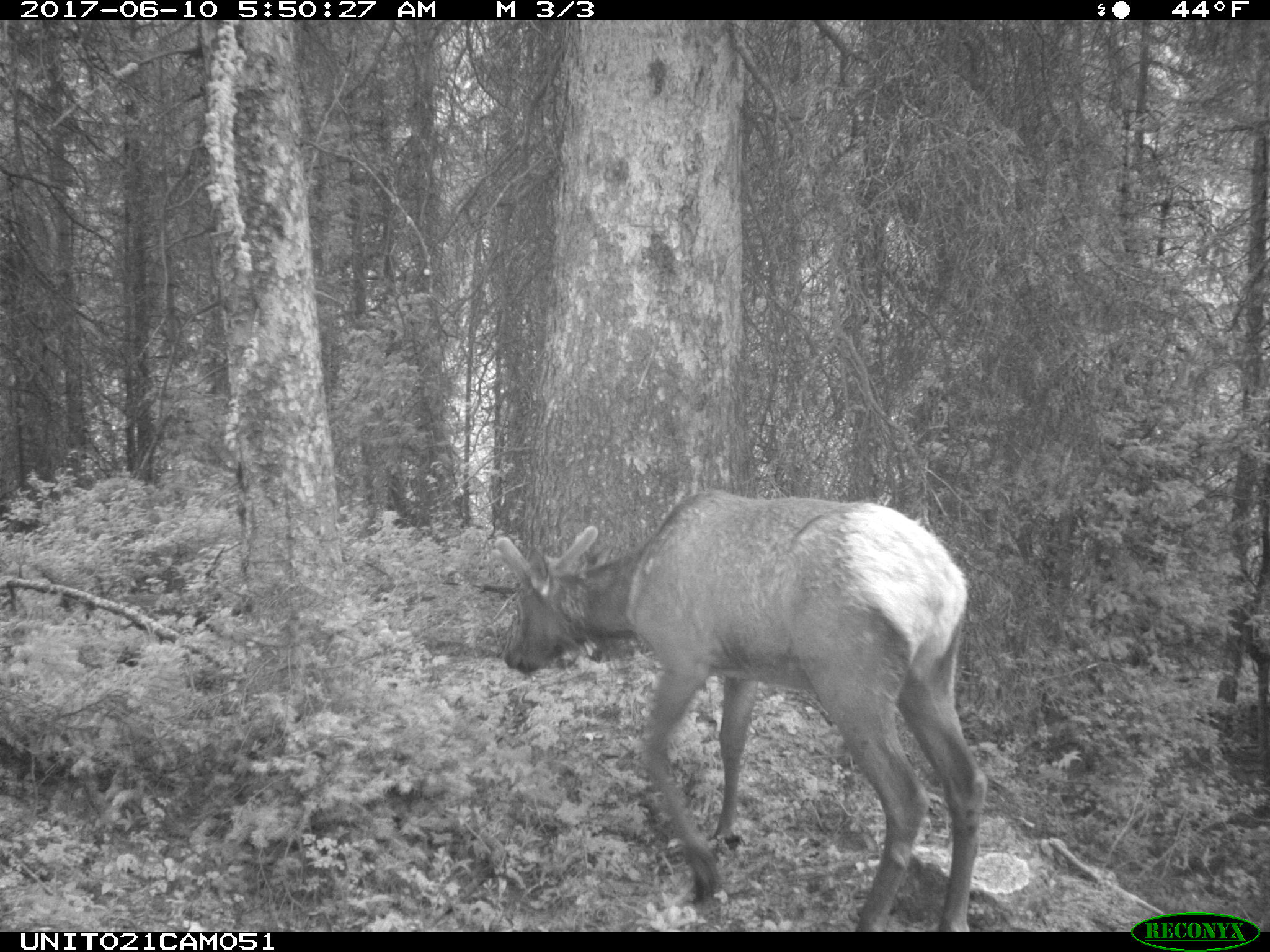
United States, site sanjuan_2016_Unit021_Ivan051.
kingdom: Animalia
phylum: Chordata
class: Mammalia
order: Artiodactyla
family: Cervidae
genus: Cervus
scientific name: Cervus elaphus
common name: red deer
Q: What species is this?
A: Cervus elaphus (red deer).